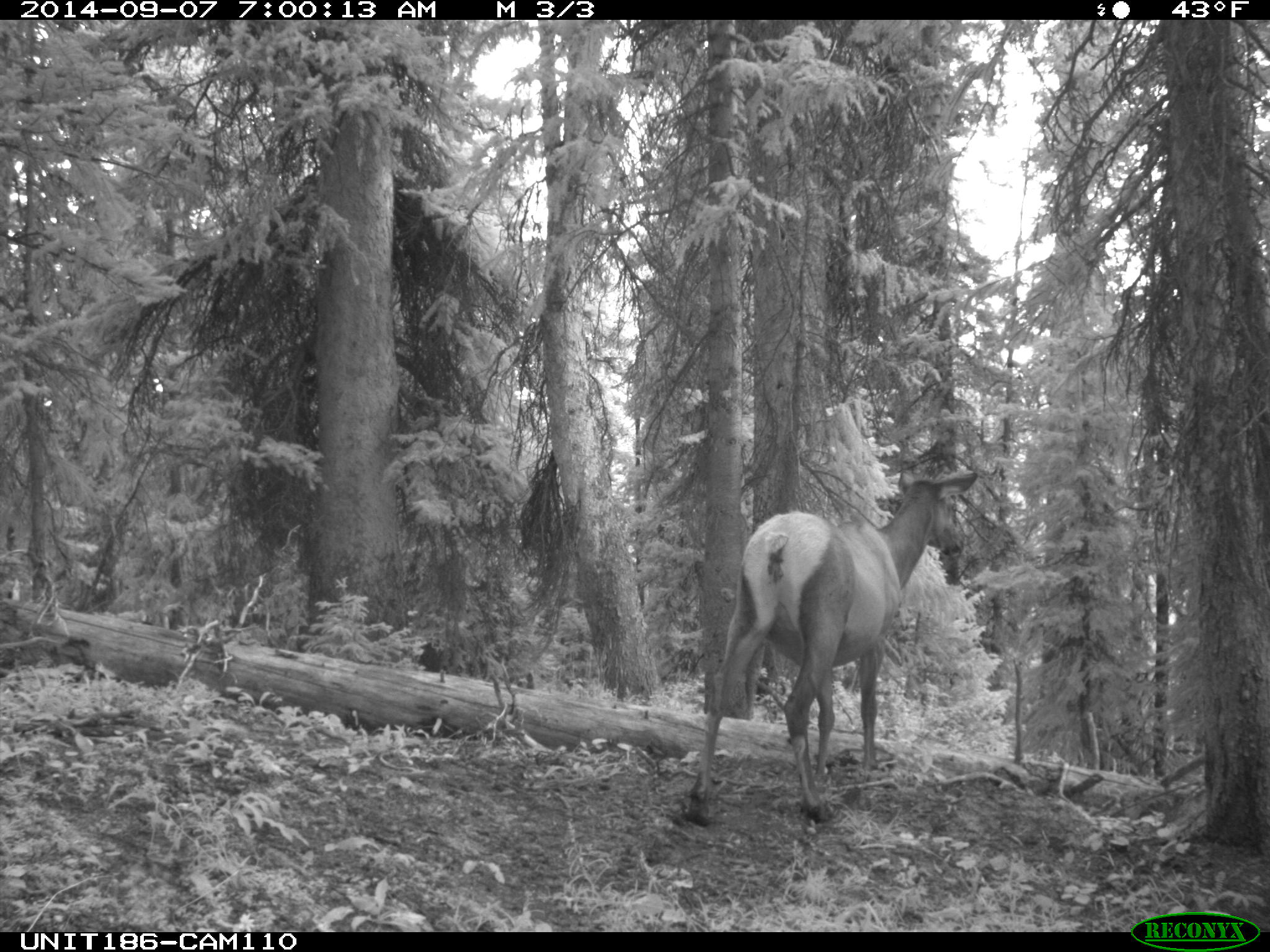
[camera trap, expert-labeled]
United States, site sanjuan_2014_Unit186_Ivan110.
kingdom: Animalia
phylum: Chordata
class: Mammalia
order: Artiodactyla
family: Cervidae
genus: Cervus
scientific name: Cervus elaphus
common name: red deer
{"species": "Cervus elaphus (red deer)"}